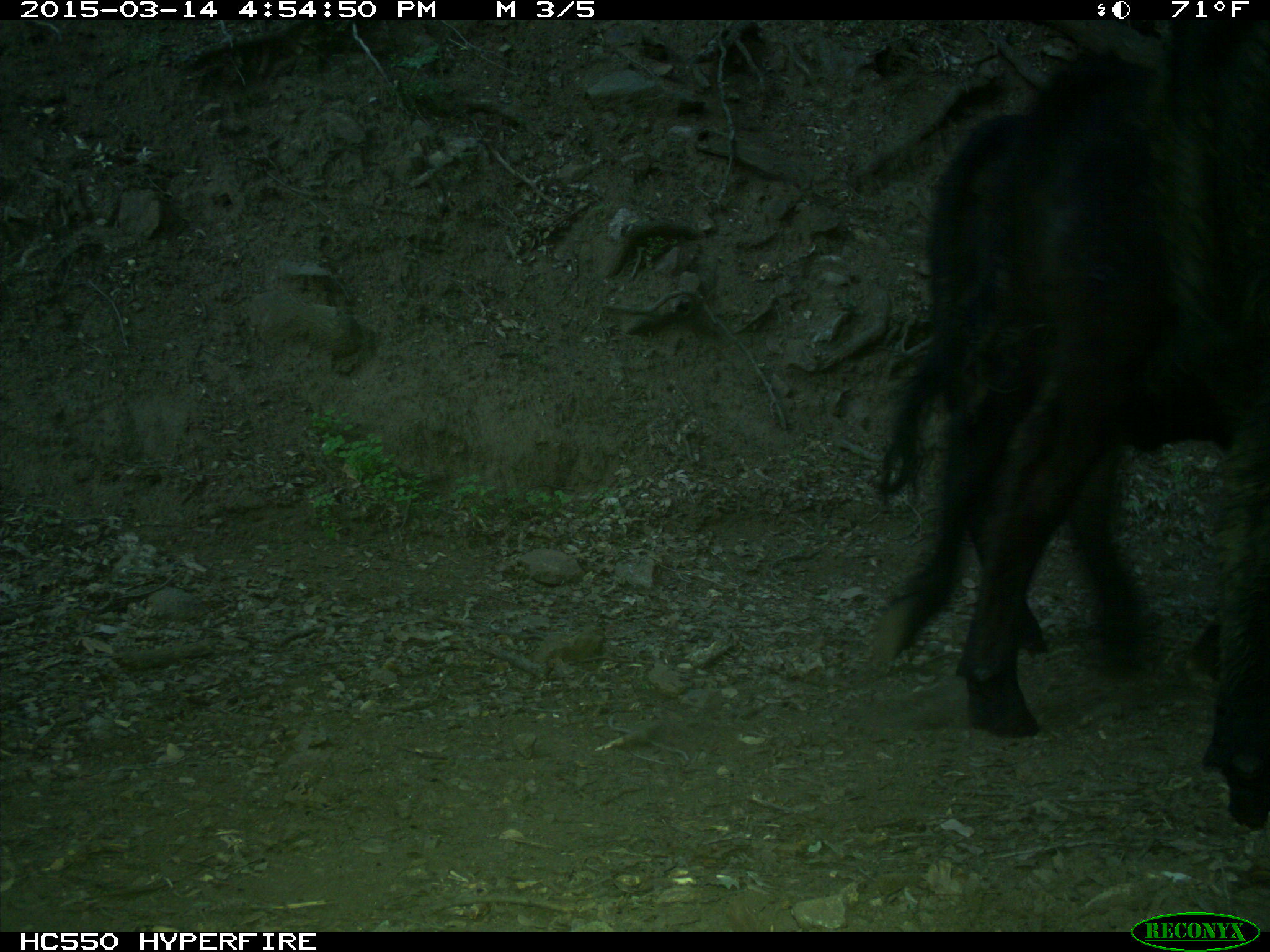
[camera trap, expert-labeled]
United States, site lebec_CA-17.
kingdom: Animalia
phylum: Chordata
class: Mammalia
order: Artiodactyla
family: Bovidae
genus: Bos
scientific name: Bos taurus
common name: domestic cow